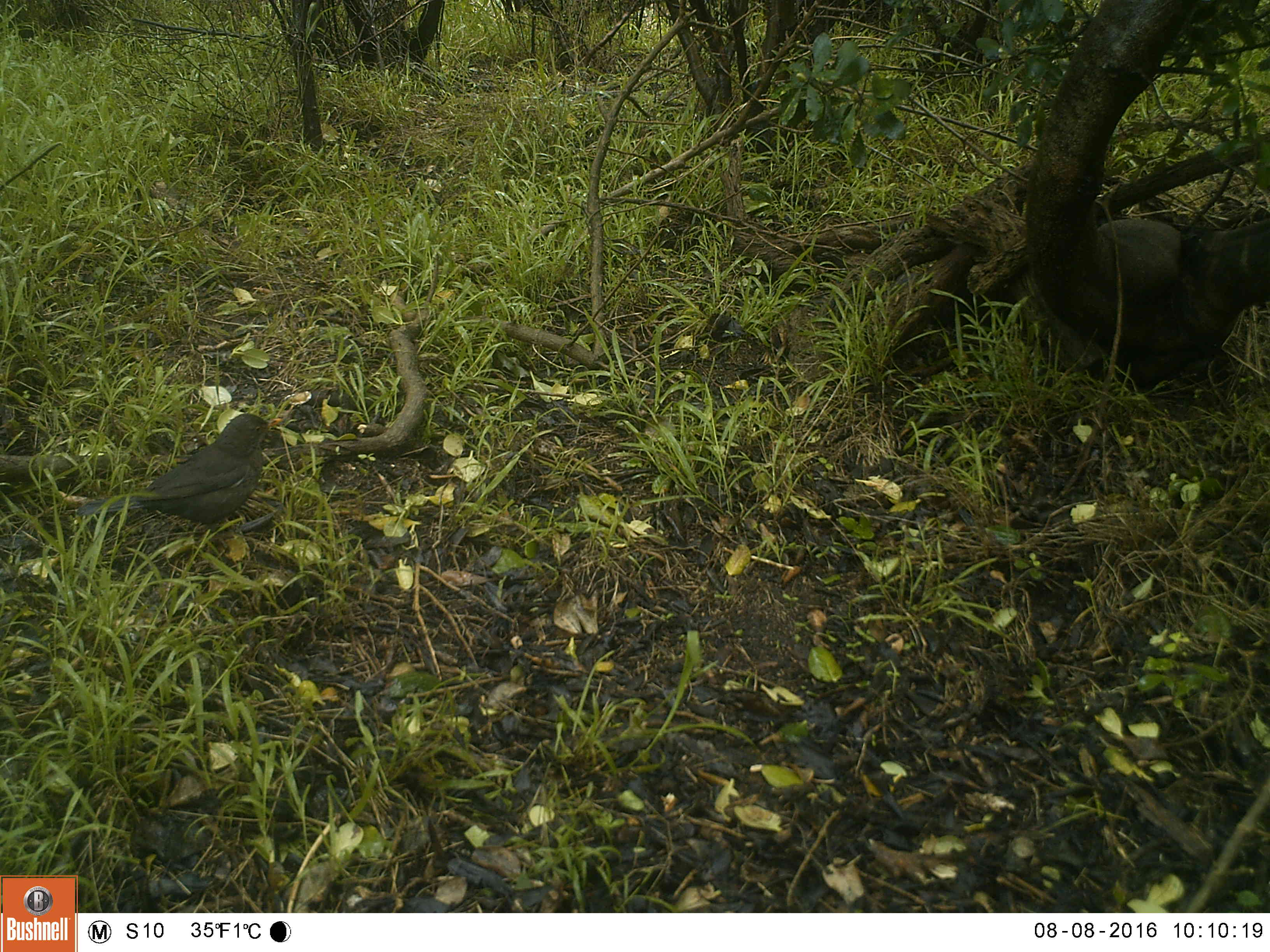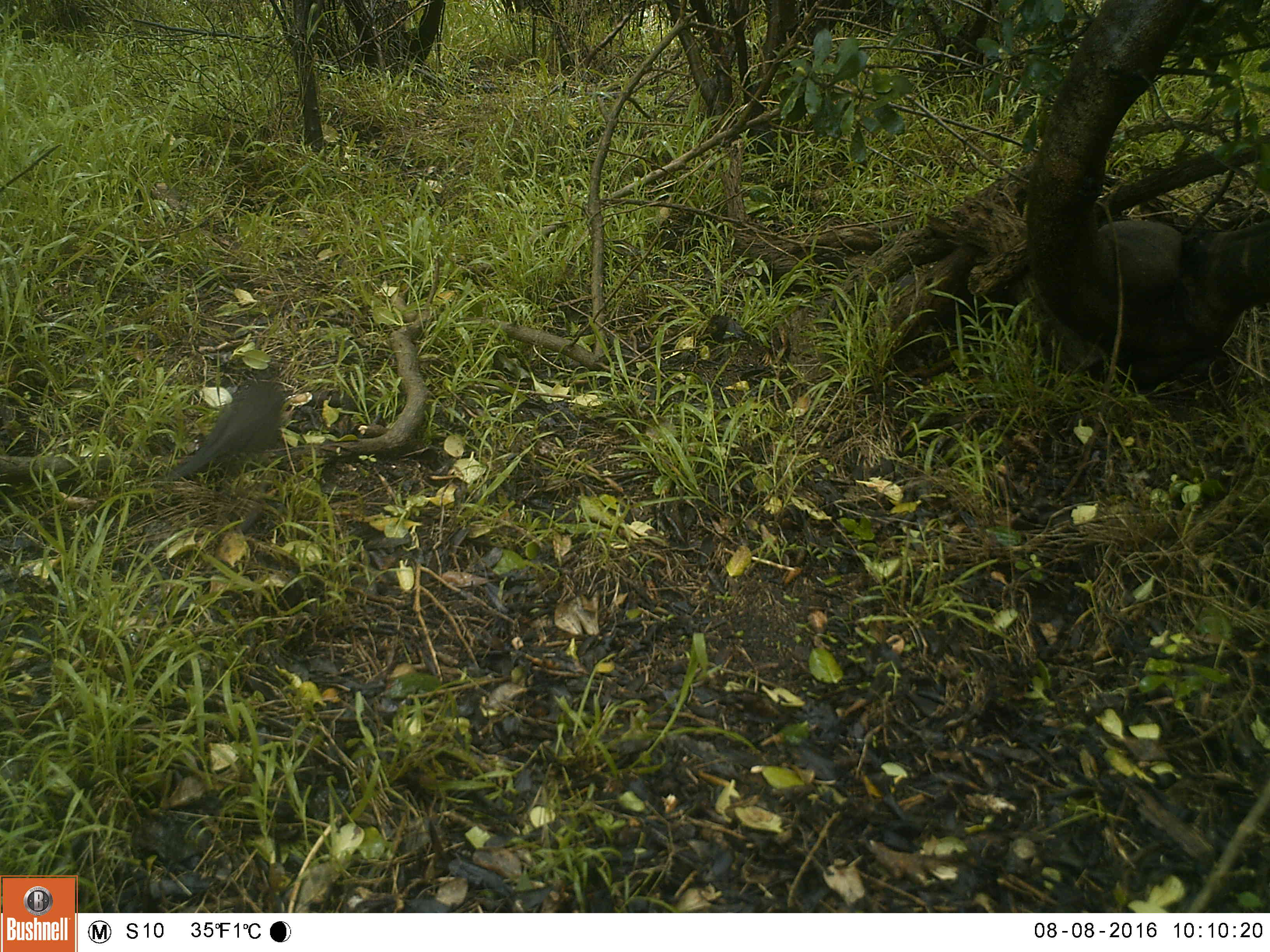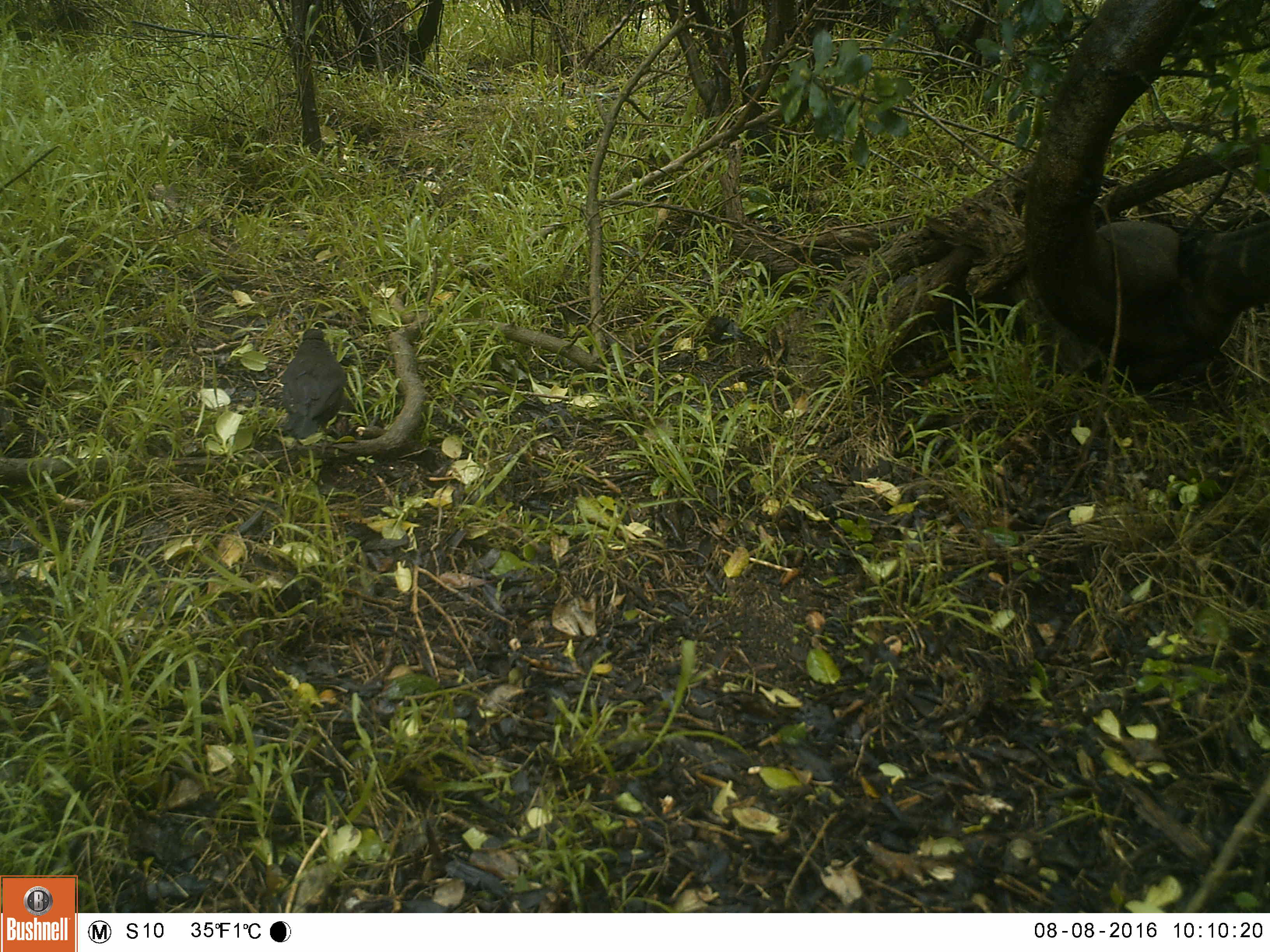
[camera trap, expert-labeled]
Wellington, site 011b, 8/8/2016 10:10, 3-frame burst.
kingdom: Animalia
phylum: Chordata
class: Aves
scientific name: Aves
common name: bird